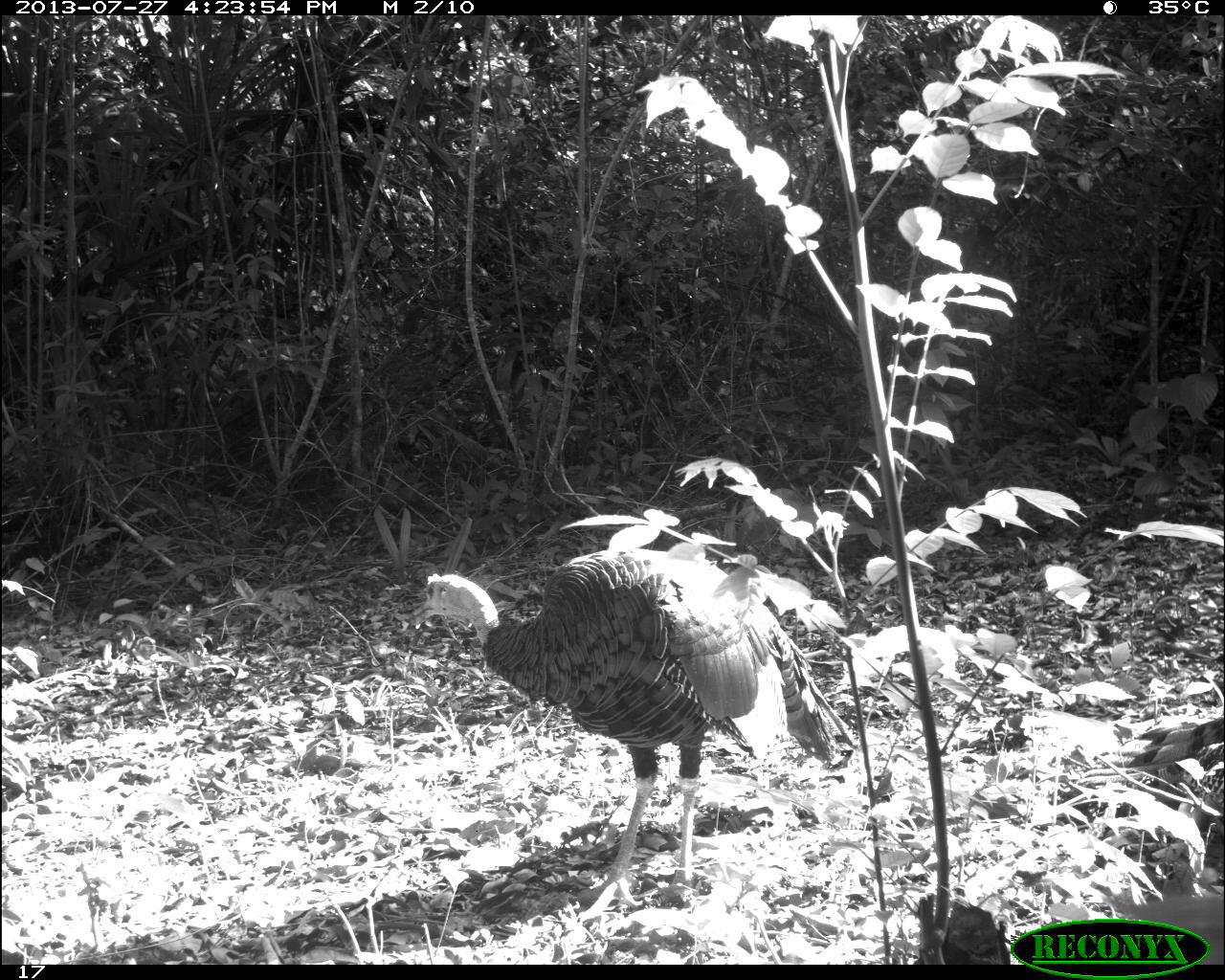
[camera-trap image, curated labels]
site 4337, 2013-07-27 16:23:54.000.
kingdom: Animalia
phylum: Chordata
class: Aves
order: Galliformes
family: Phasianidae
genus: Meleagris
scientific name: Meleagris ocellata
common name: ocellated turkey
Meleagris ocellata (ocellated turkey), count 1, sex male.